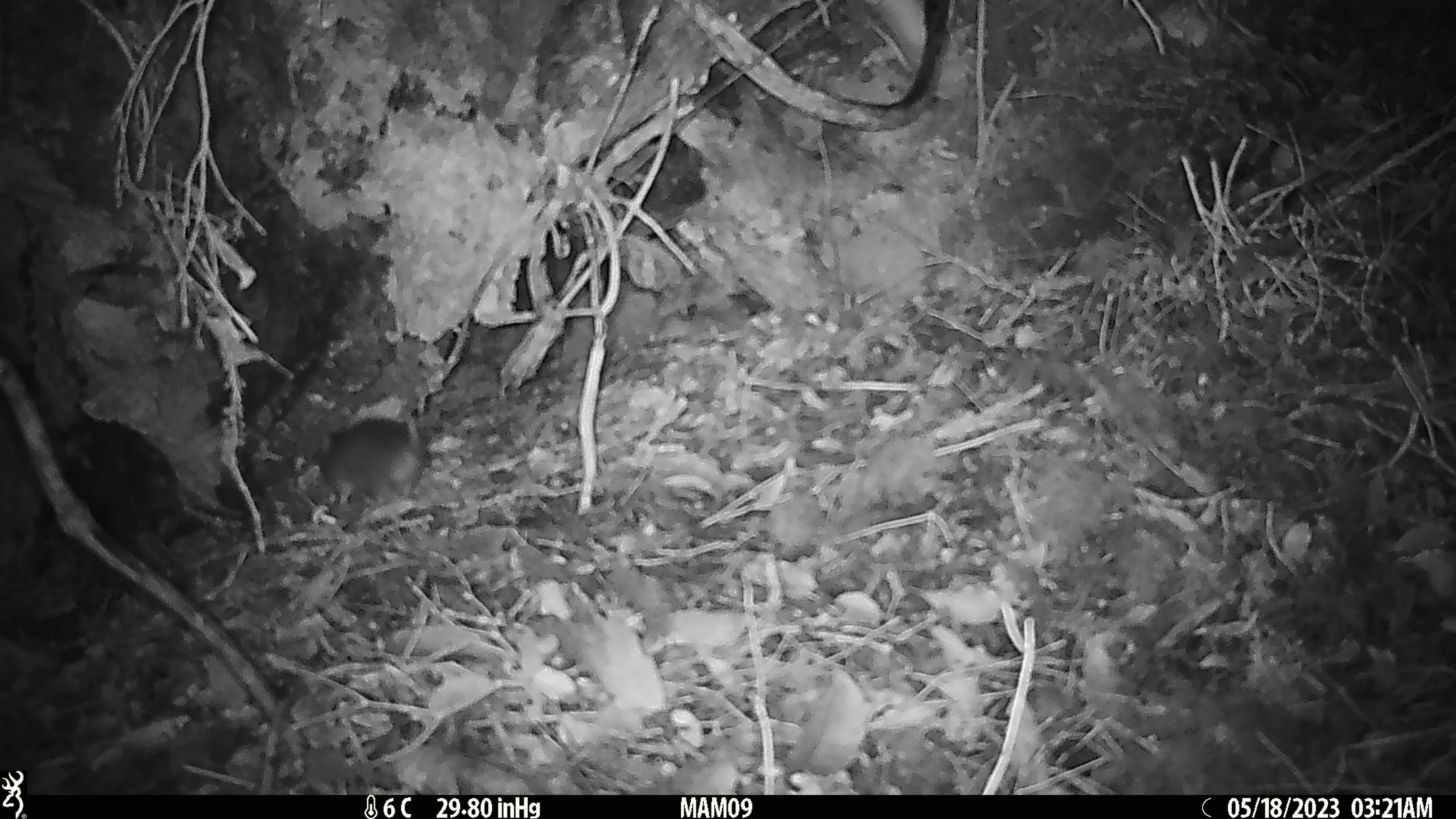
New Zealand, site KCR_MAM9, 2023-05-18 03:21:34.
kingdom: Animalia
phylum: Chordata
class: Mammalia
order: Rodentia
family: Muridae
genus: Rattus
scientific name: Rattus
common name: rat